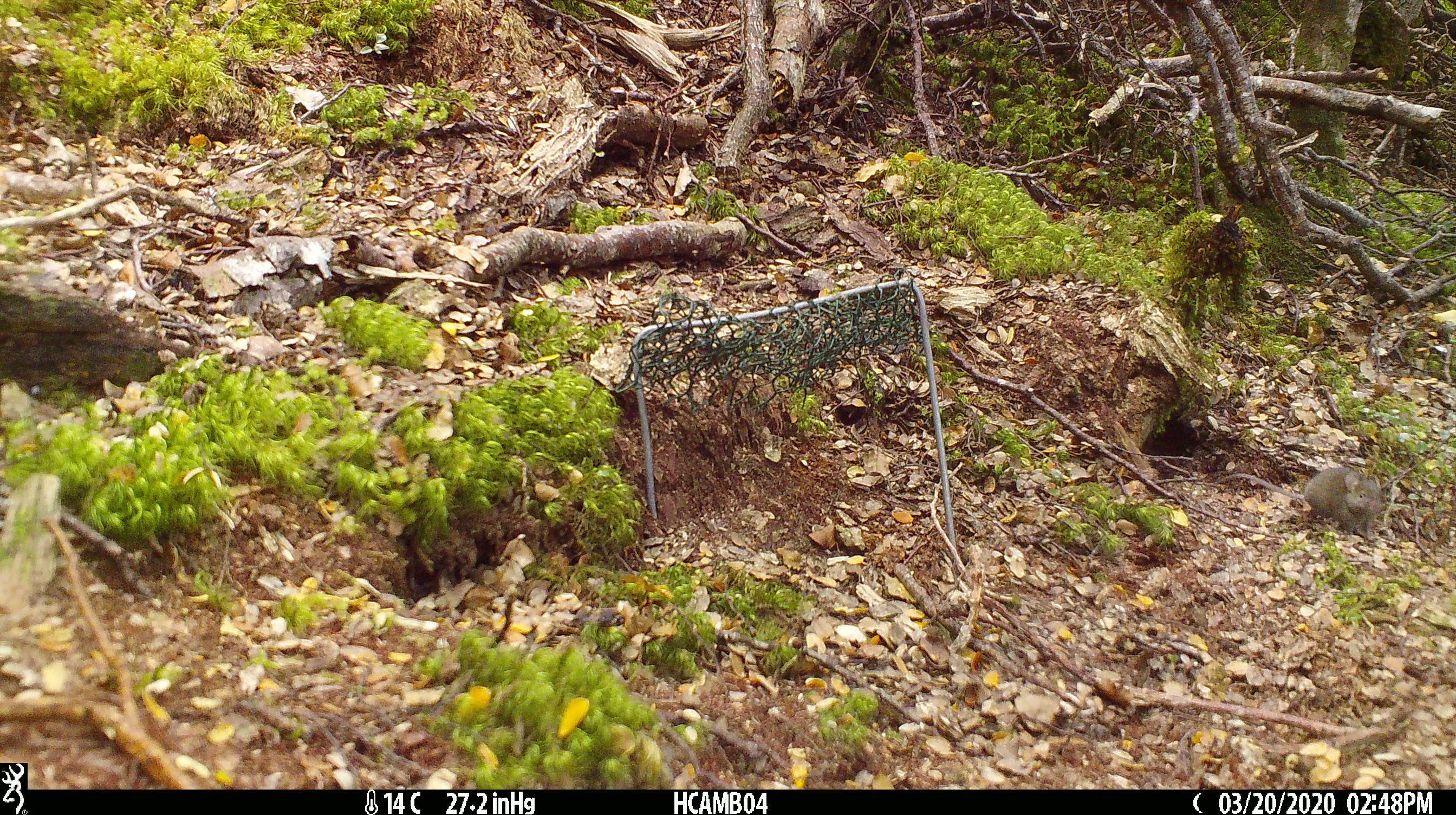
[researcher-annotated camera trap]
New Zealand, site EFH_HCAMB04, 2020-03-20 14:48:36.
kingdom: Animalia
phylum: Chordata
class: Mammalia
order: Rodentia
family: Muridae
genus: Mus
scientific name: Mus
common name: mouse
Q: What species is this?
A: Mouse (Mus).